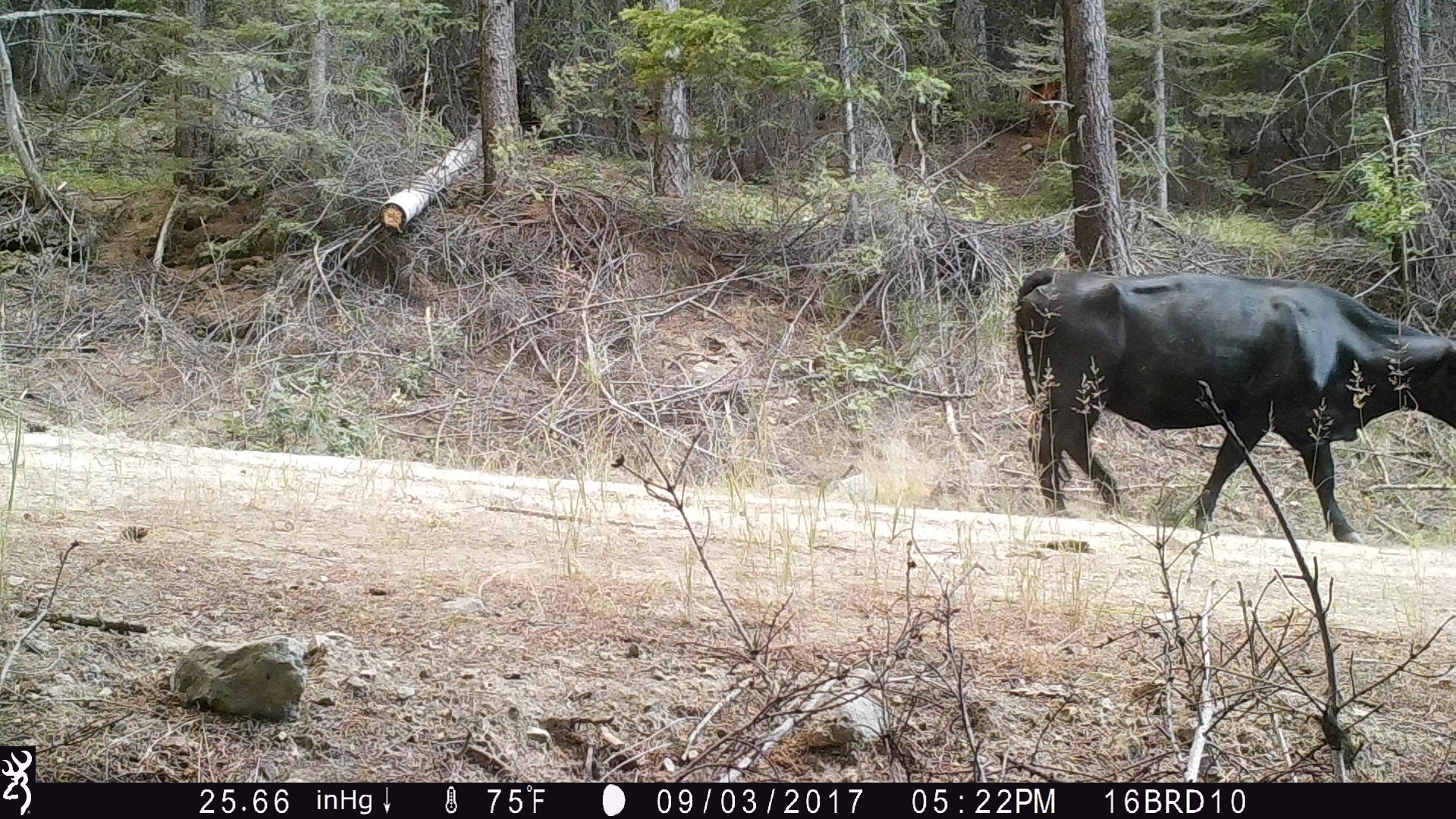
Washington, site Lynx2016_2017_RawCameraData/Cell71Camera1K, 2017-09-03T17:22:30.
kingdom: Animalia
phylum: Chordata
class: Mammalia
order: Artiodactyla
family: Bovidae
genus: Bos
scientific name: Bos taurus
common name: domestic cattle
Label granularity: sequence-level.